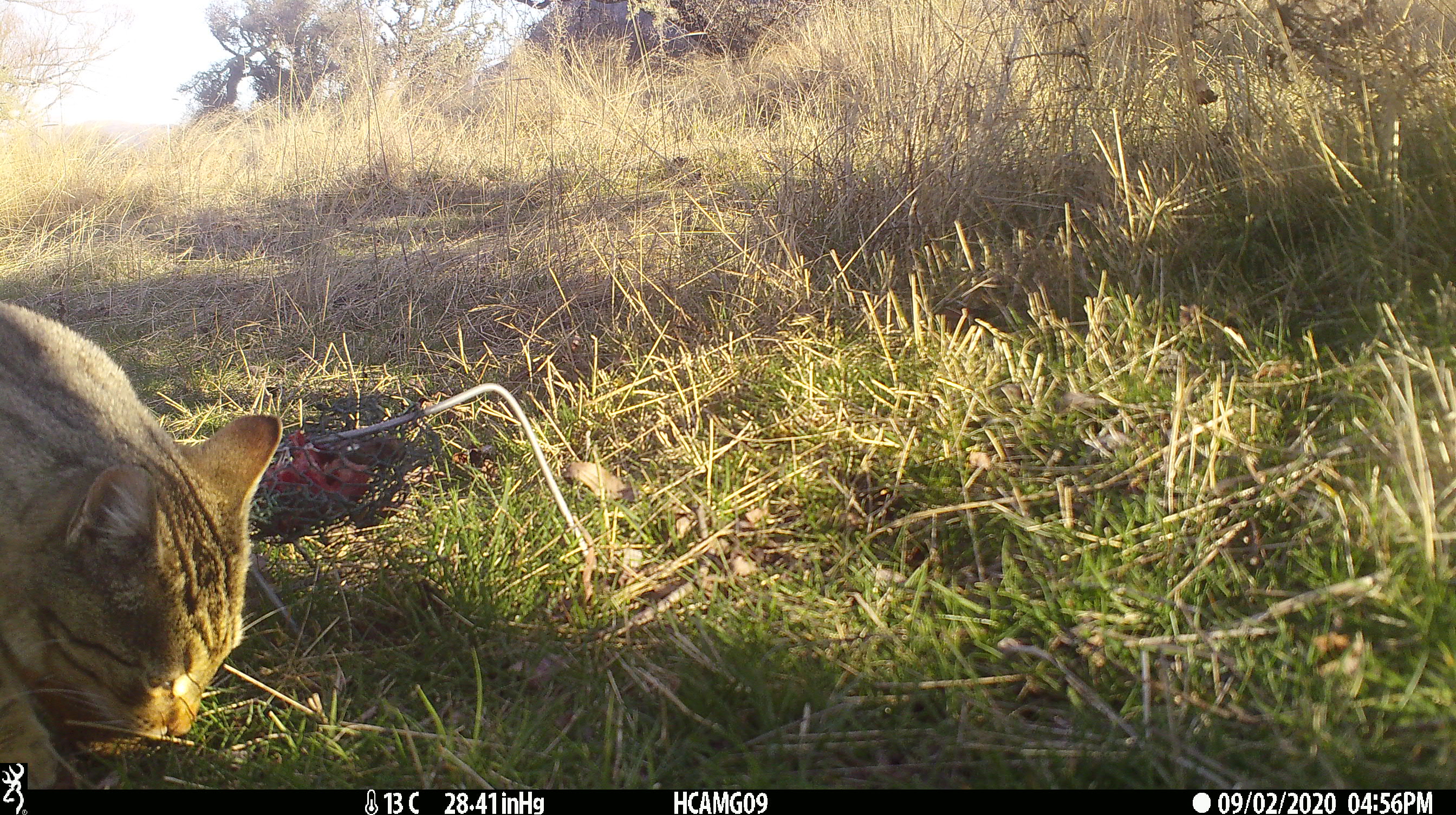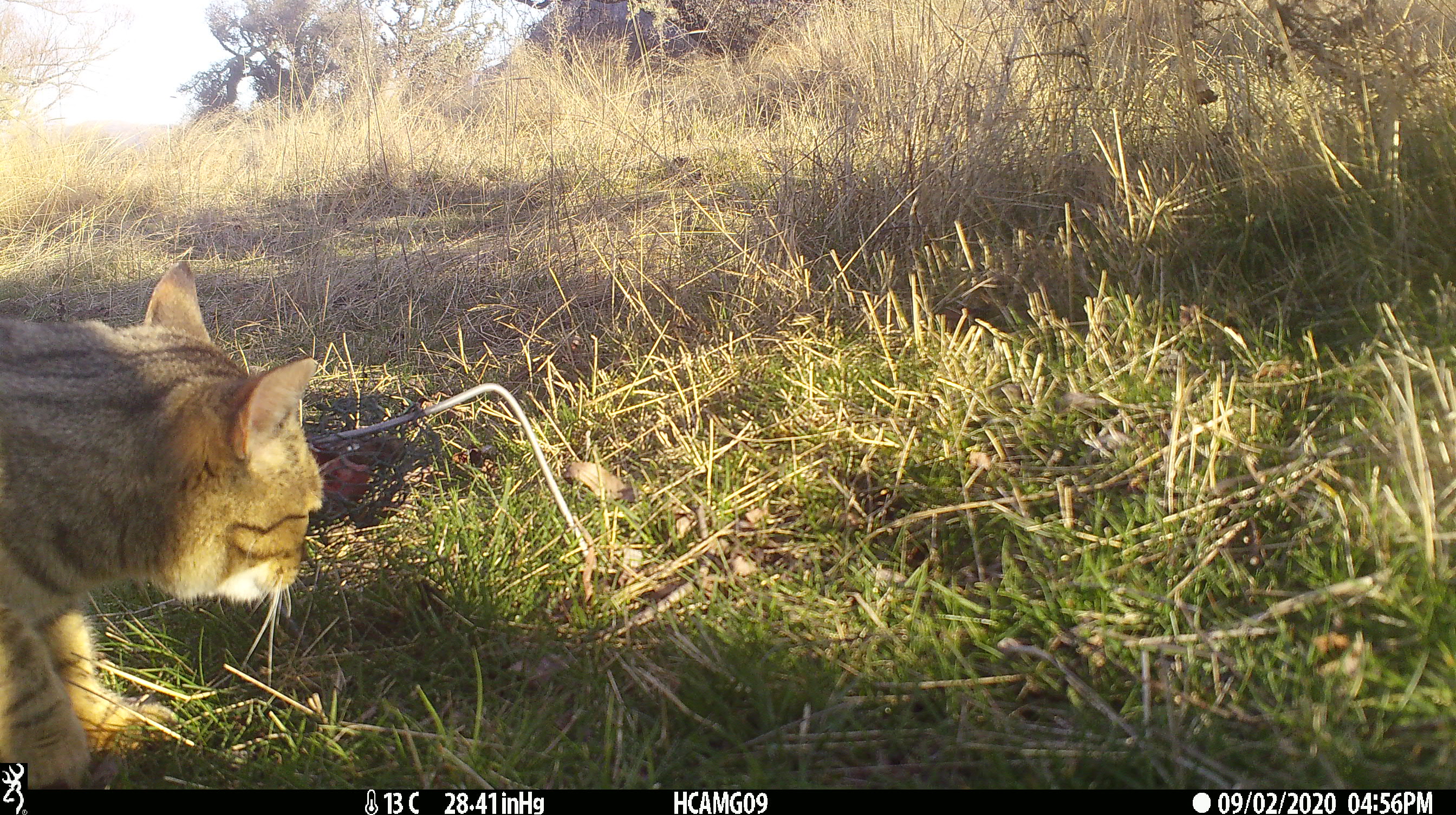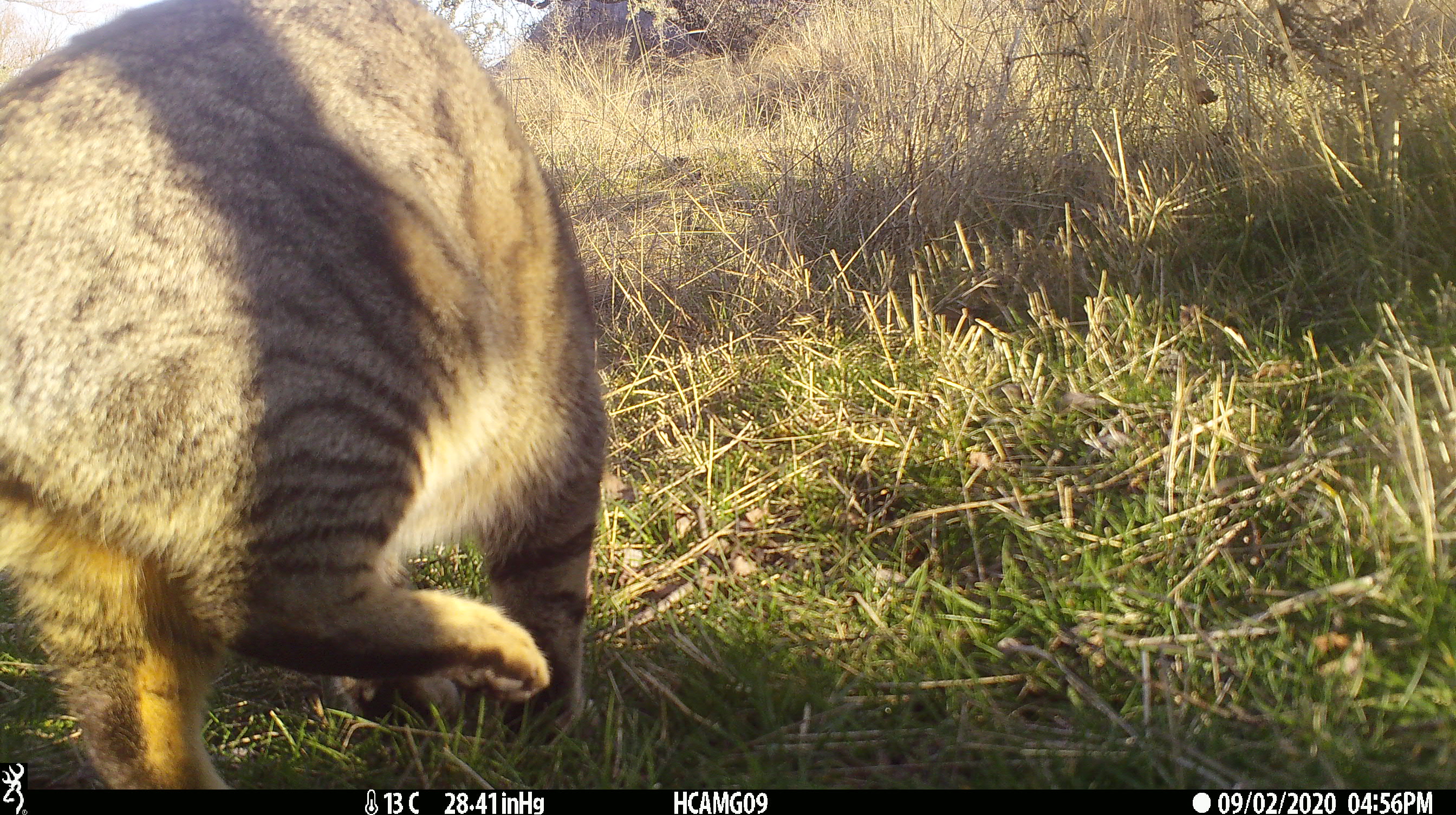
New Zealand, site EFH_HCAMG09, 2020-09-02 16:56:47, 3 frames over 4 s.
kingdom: Animalia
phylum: Chordata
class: Mammalia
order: Carnivora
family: Felidae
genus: Felis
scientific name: Felis catus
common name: domestic cat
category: cat